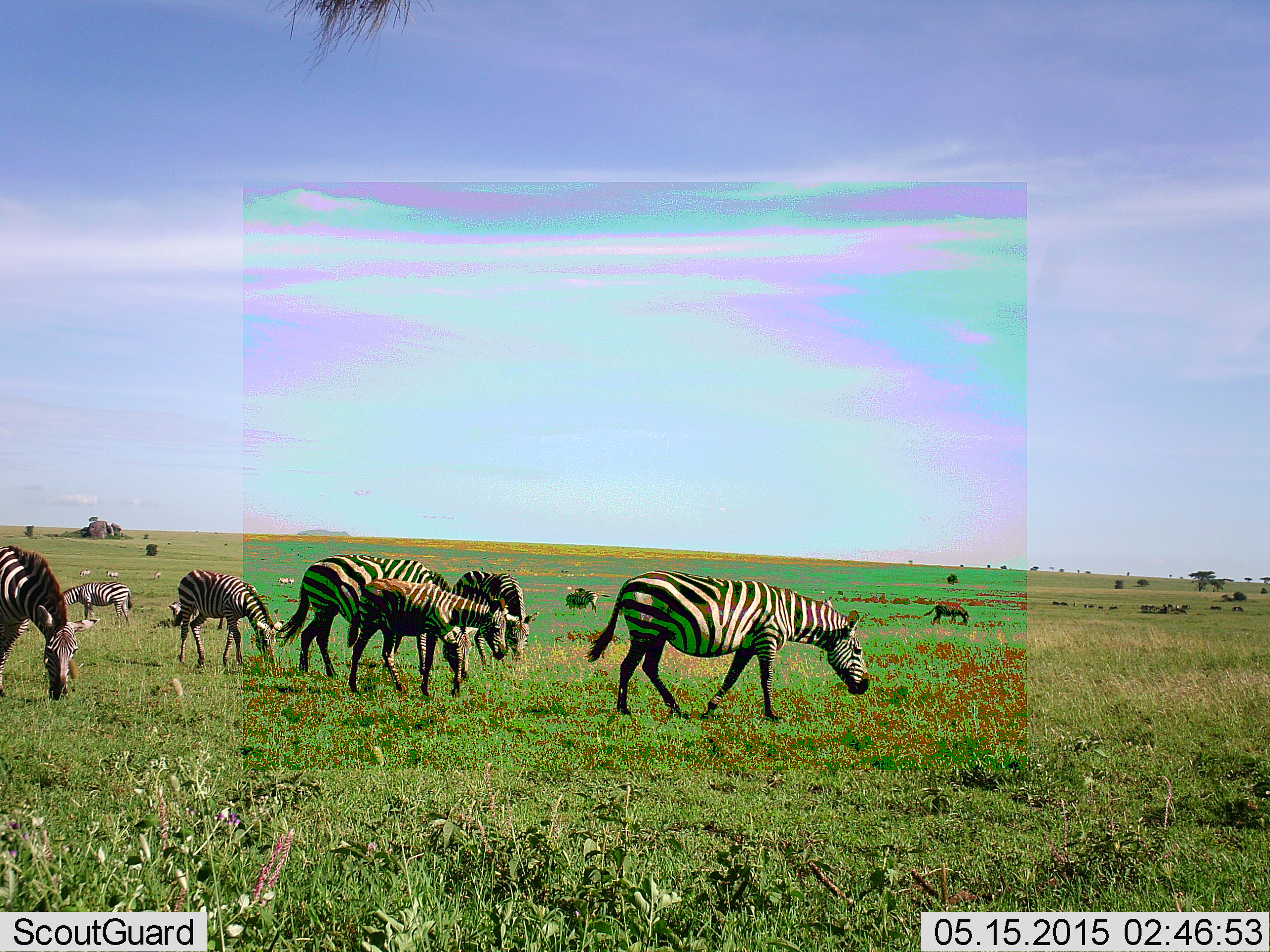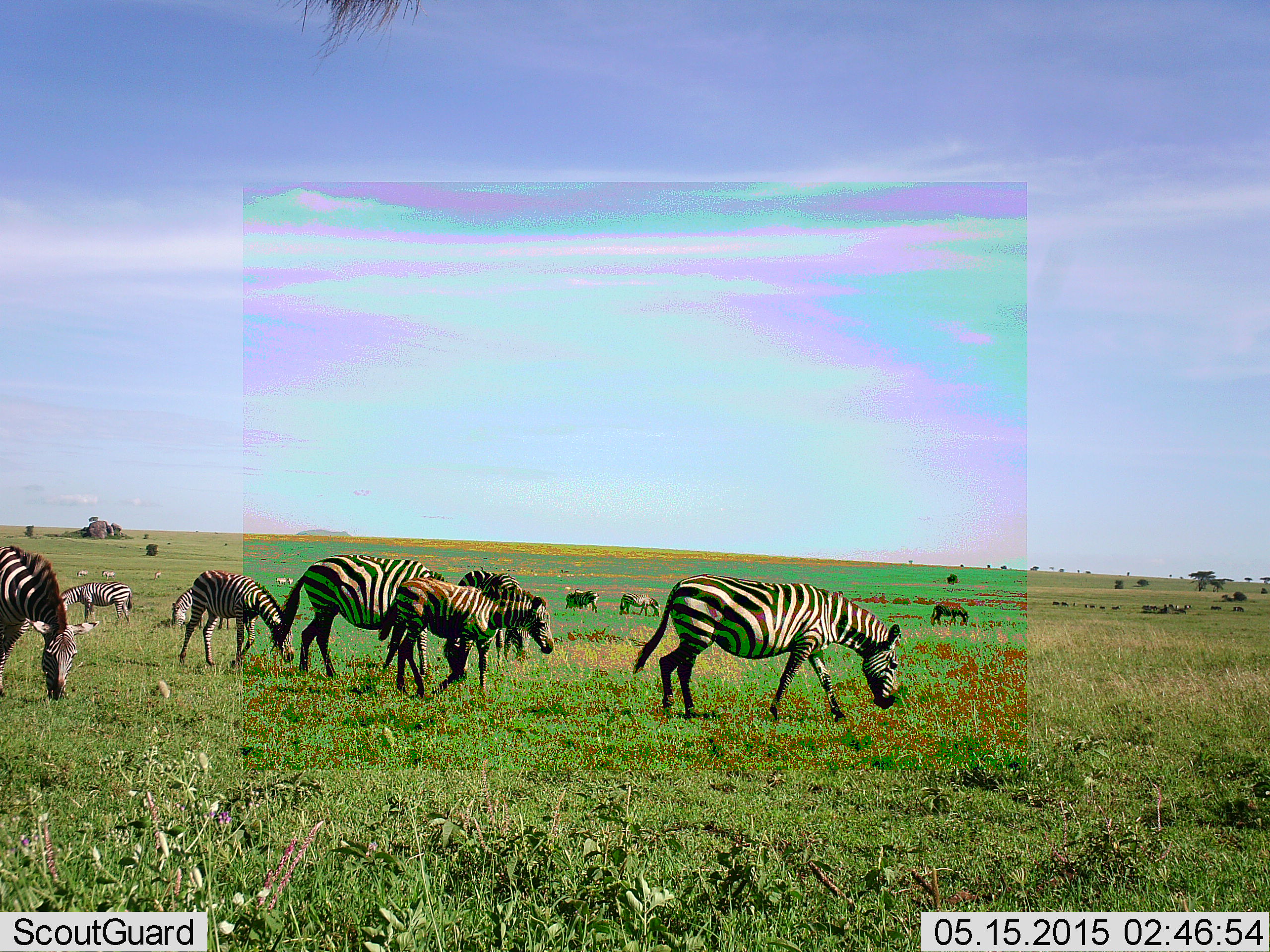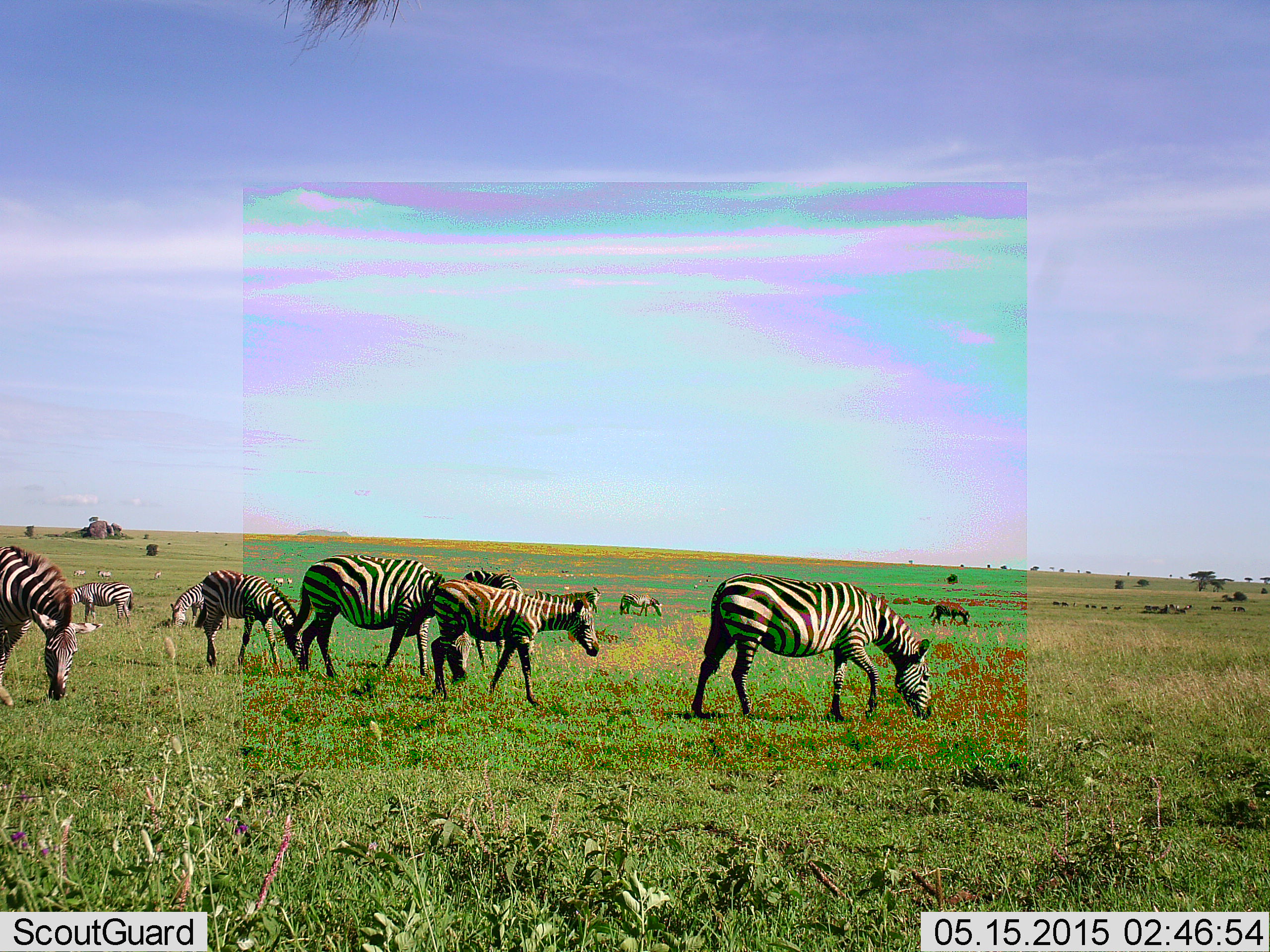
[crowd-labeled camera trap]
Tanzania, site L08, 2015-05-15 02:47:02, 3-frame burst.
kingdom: Animalia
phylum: Chordata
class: Mammalia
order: Perissodactyla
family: Equidae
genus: Equus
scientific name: Equus quagga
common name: plains zebra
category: zebra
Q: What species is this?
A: Zebra (plains zebra) (Equus quagga).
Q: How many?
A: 11-50.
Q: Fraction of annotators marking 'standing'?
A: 54%.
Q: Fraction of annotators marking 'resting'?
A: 8%.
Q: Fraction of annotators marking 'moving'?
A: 85%.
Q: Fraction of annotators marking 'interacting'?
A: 0%.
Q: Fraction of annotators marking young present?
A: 77%.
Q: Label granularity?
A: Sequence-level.